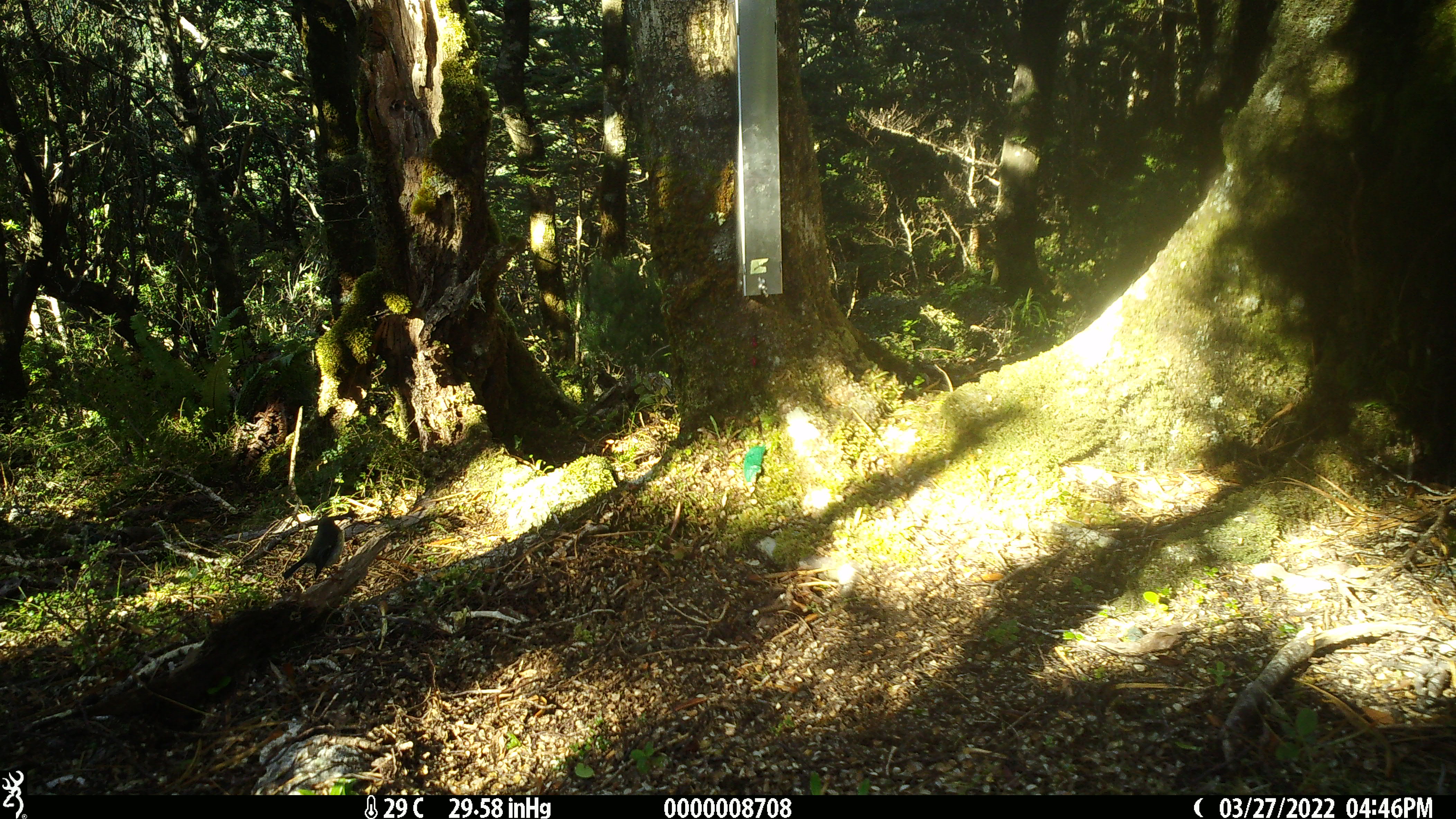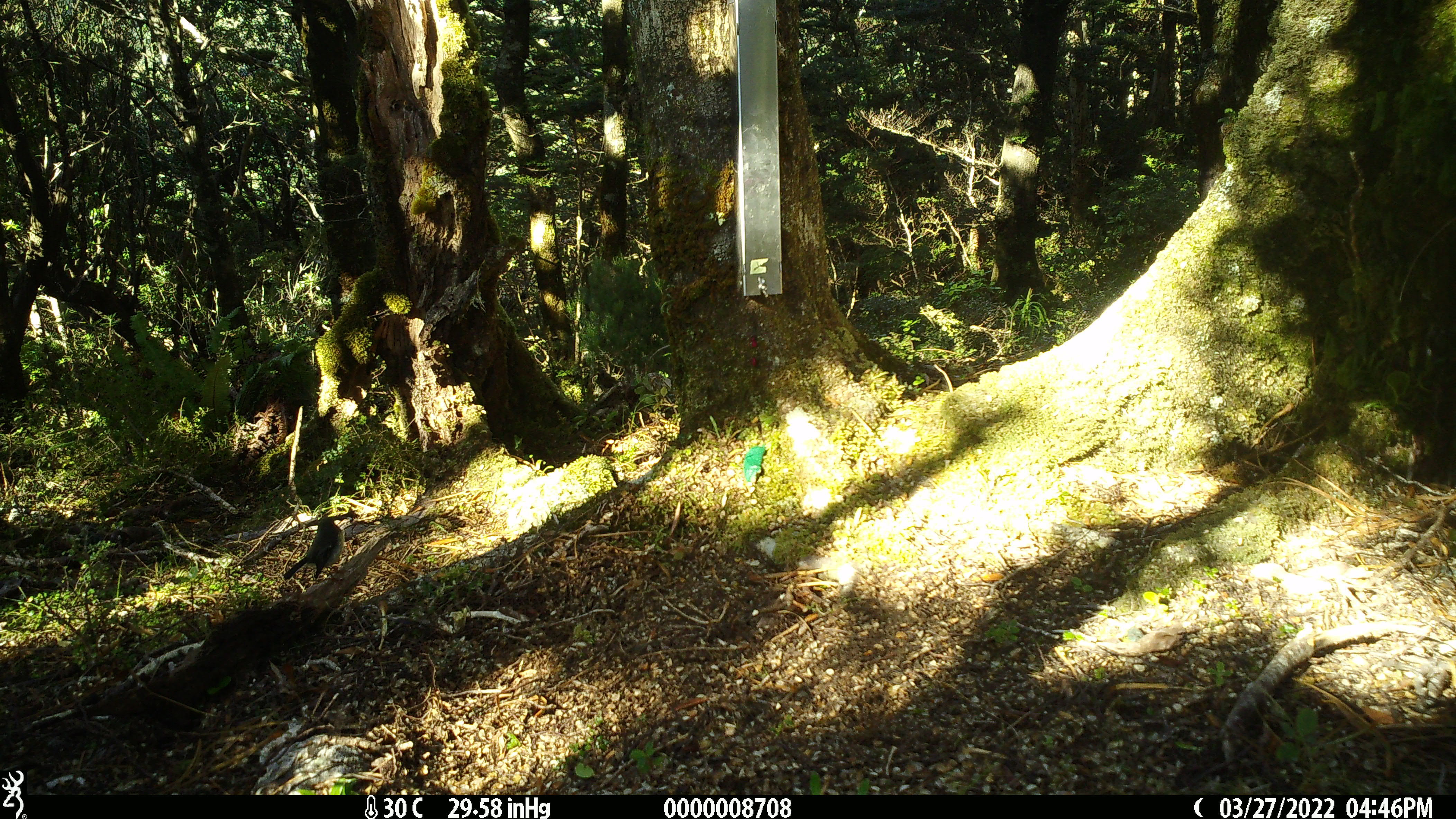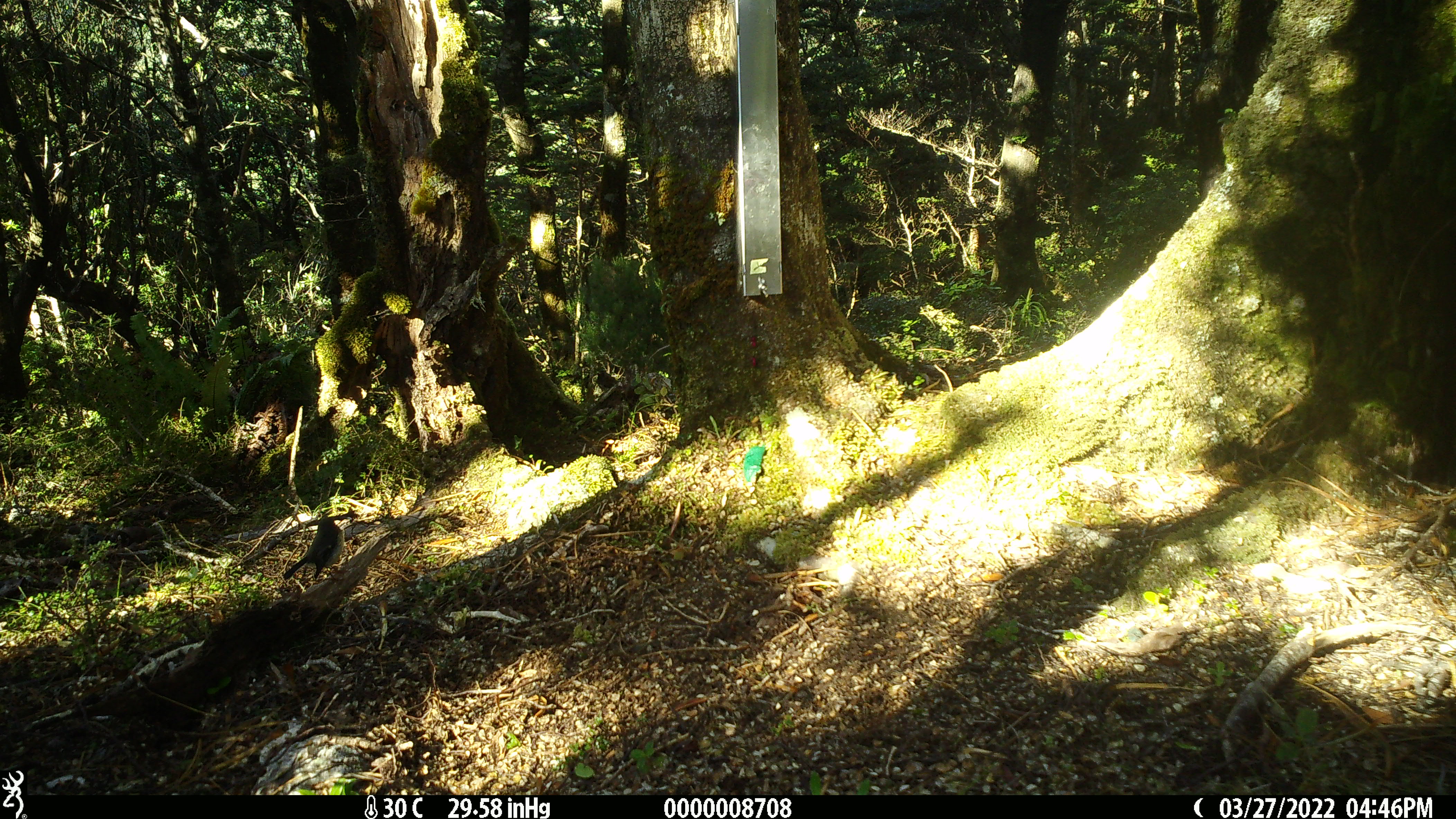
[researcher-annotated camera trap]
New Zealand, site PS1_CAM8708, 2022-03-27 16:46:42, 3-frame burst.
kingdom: Animalia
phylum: Chordata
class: Aves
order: Passeriformes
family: Petroicidae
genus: Petroica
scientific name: Petroica macrocephala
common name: tomtit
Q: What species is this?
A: Tomtit (Petroica macrocephala).